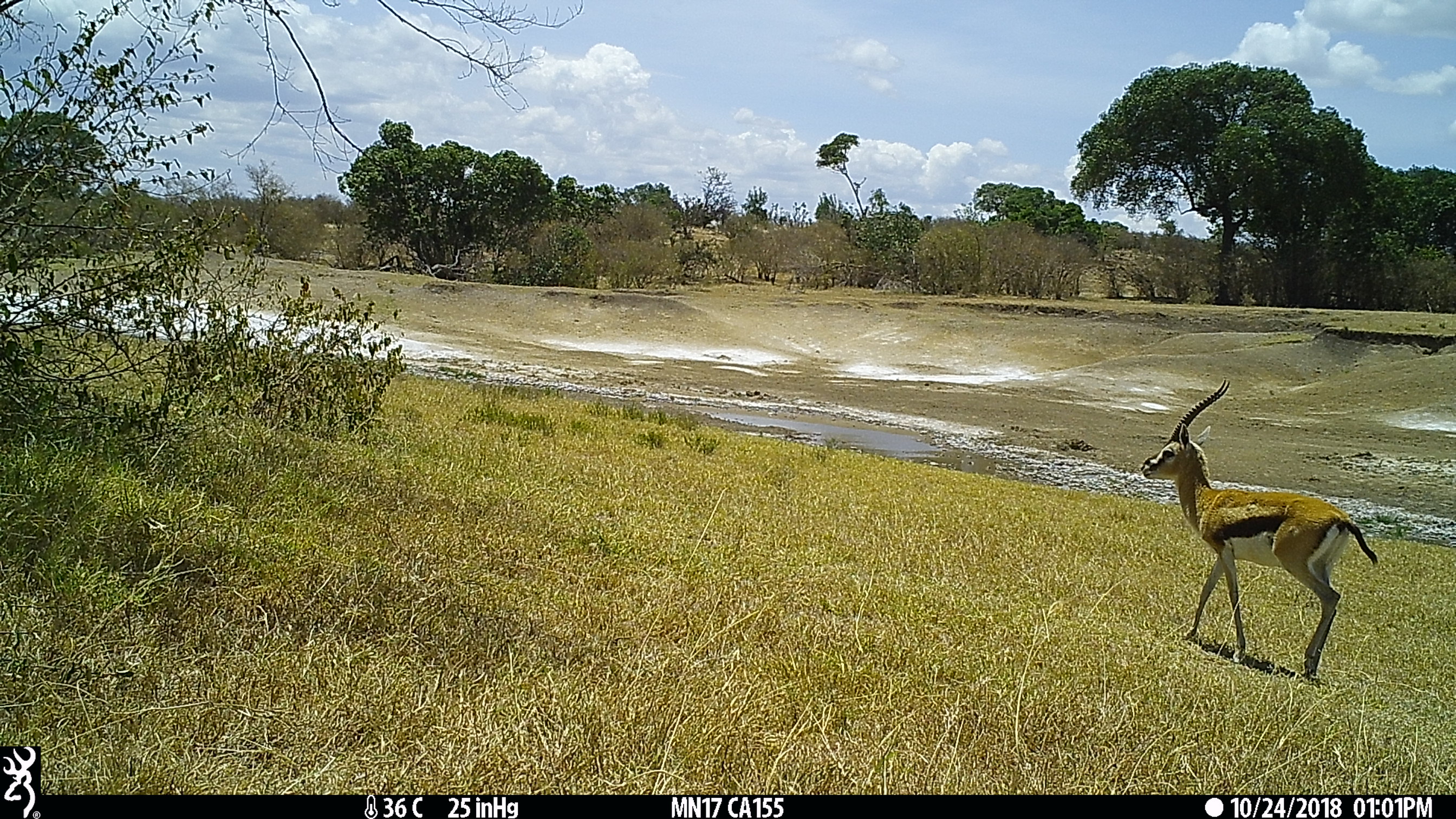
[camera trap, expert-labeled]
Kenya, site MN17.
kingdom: Animalia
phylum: Chordata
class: Mammalia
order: Artiodactyla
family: Bovidae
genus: Eudorcas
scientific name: Eudorcas thomsonii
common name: thomon's gazelle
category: gazelle thomsons